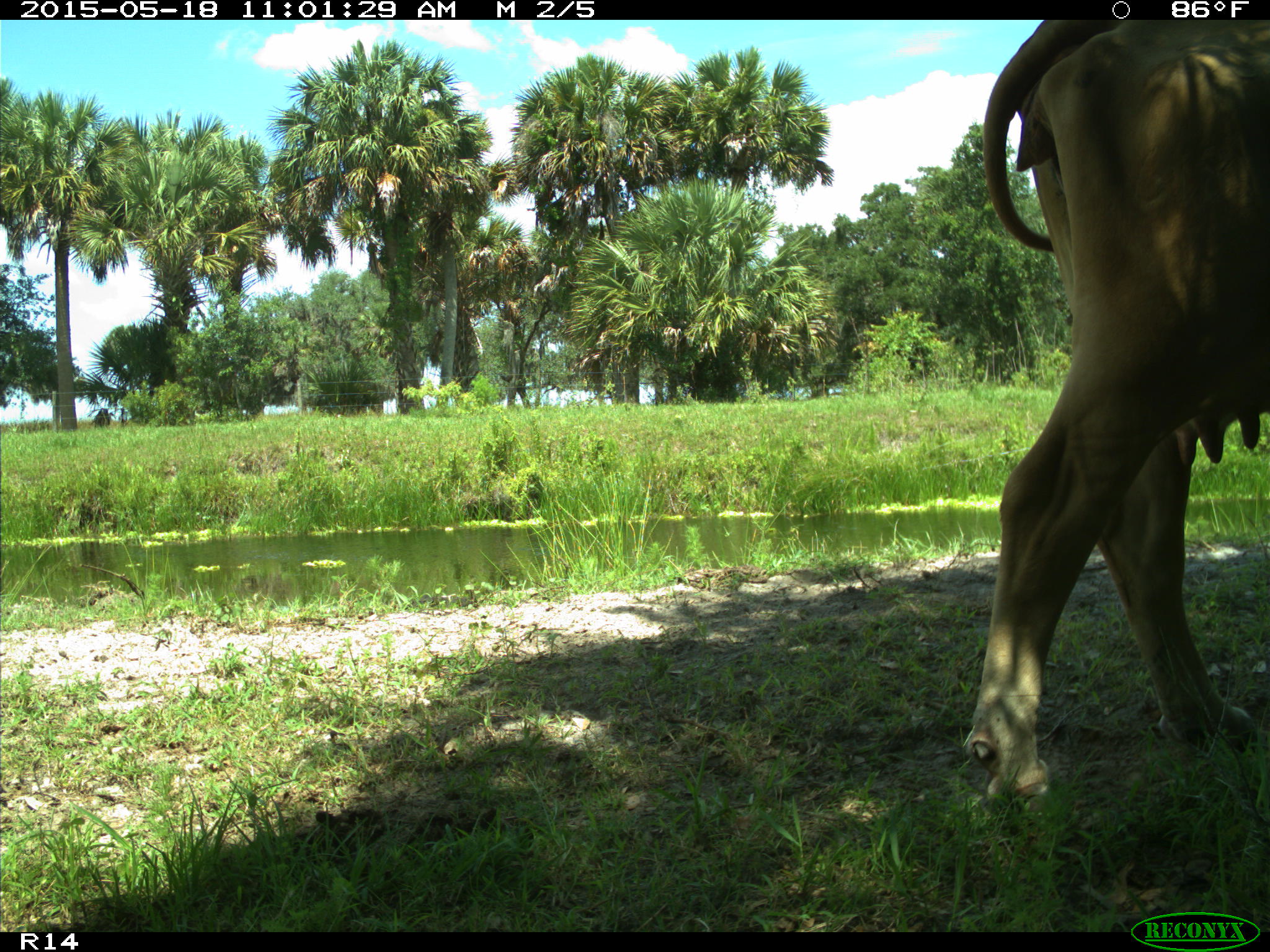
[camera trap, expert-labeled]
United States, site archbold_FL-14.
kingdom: Animalia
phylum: Chordata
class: Mammalia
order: Artiodactyla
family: Bovidae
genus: Bos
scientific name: Bos taurus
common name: domestic cow